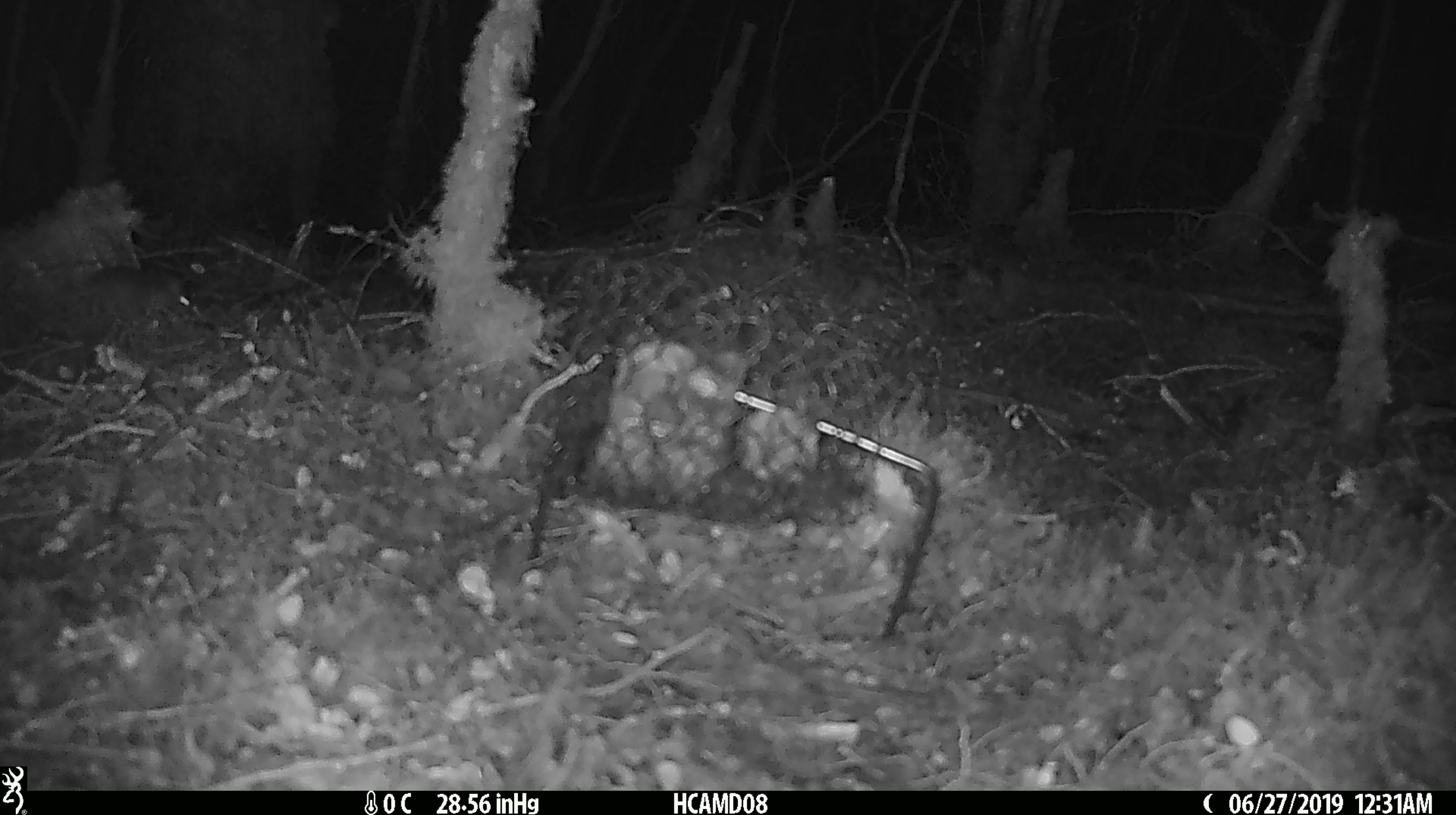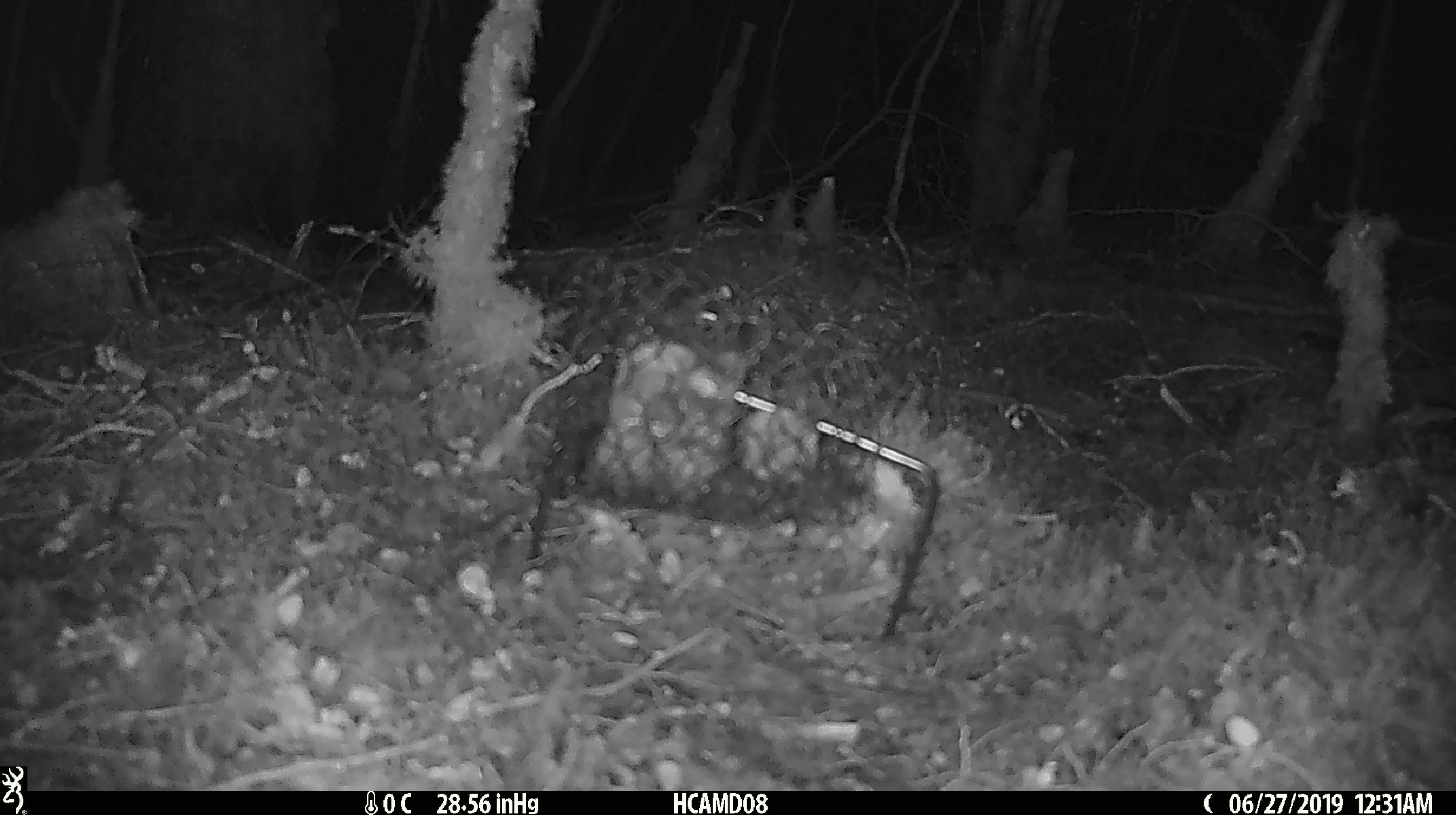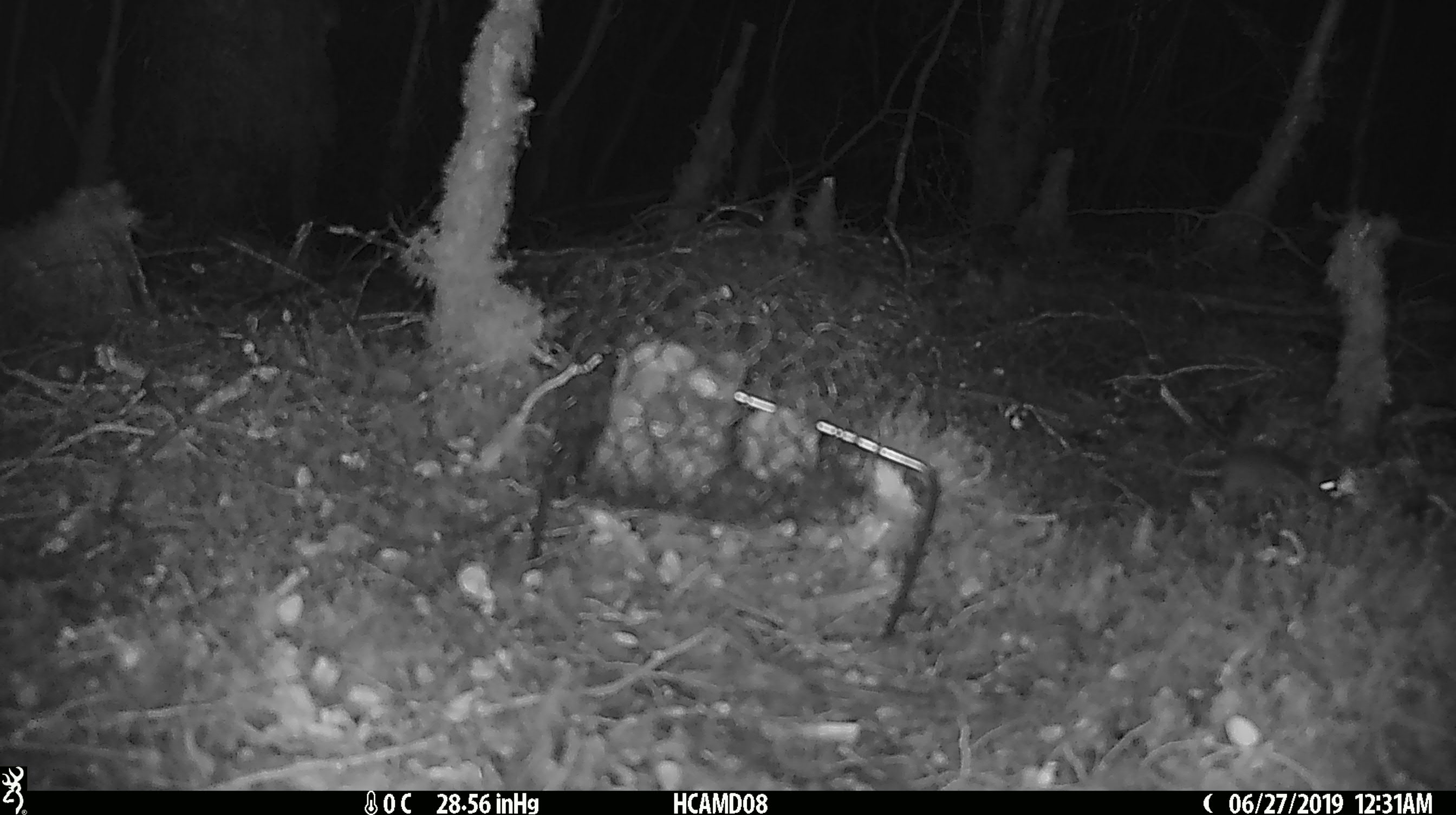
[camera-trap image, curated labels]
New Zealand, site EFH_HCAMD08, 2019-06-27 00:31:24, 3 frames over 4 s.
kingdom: Animalia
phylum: Chordata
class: Mammalia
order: Rodentia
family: Muridae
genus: Mus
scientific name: Mus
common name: mouse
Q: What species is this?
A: Mouse (Mus).